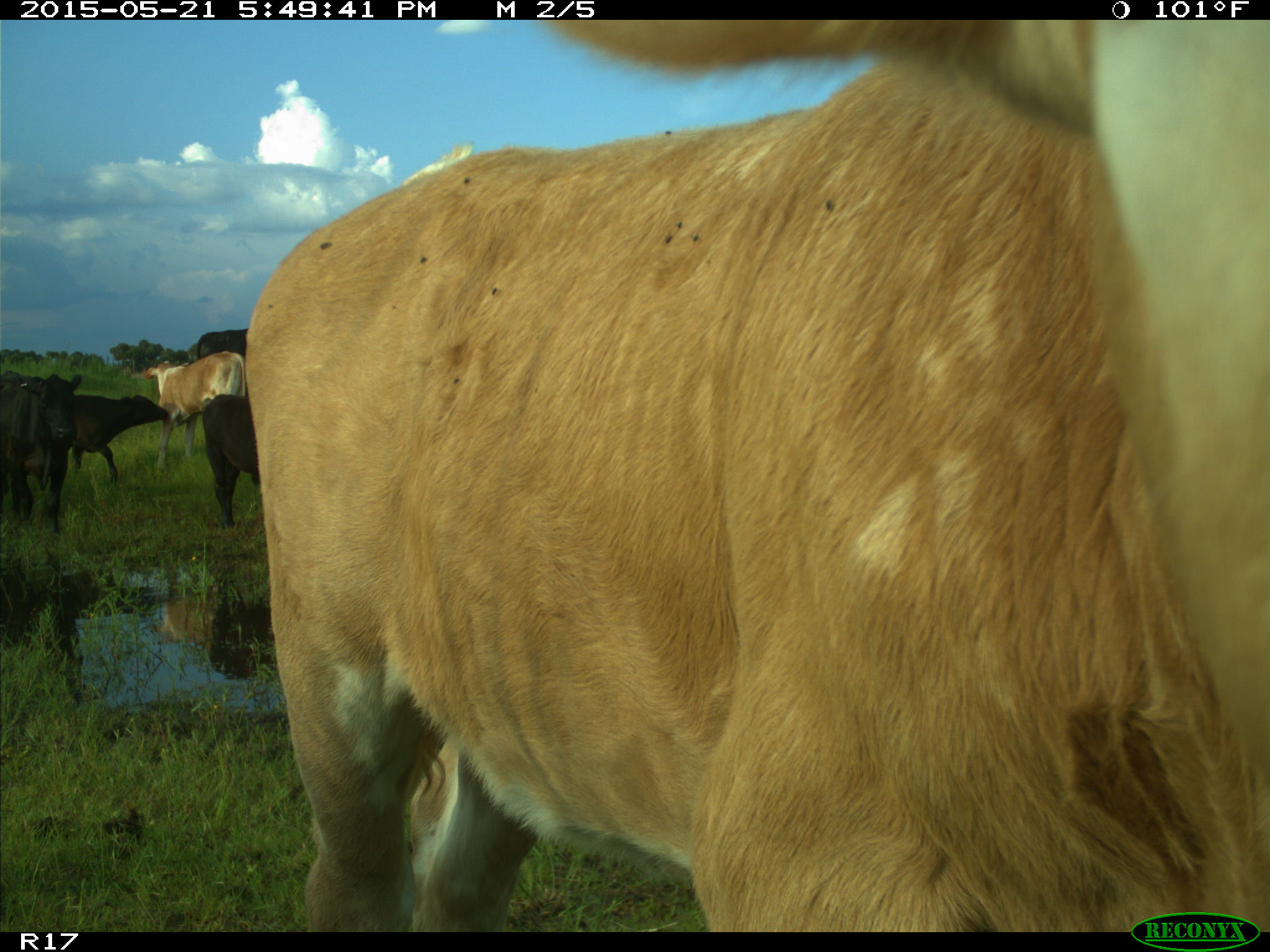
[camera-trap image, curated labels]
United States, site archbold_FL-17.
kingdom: Animalia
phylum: Chordata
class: Mammalia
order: Artiodactyla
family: Bovidae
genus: Bos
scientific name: Bos taurus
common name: domestic cow